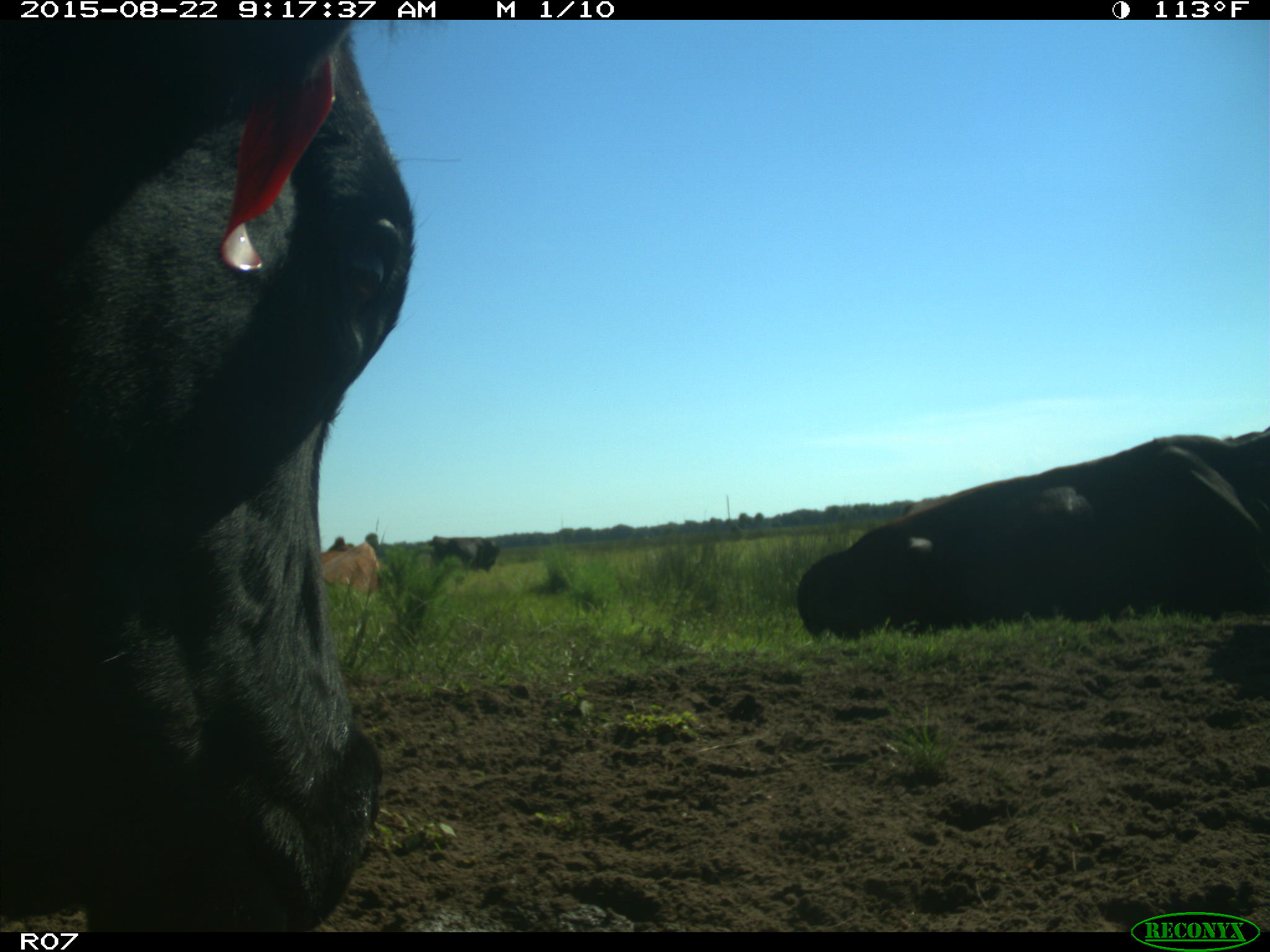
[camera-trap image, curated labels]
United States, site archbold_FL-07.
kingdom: Animalia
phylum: Chordata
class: Mammalia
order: Artiodactyla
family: Bovidae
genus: Bos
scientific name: Bos taurus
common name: domestic cow